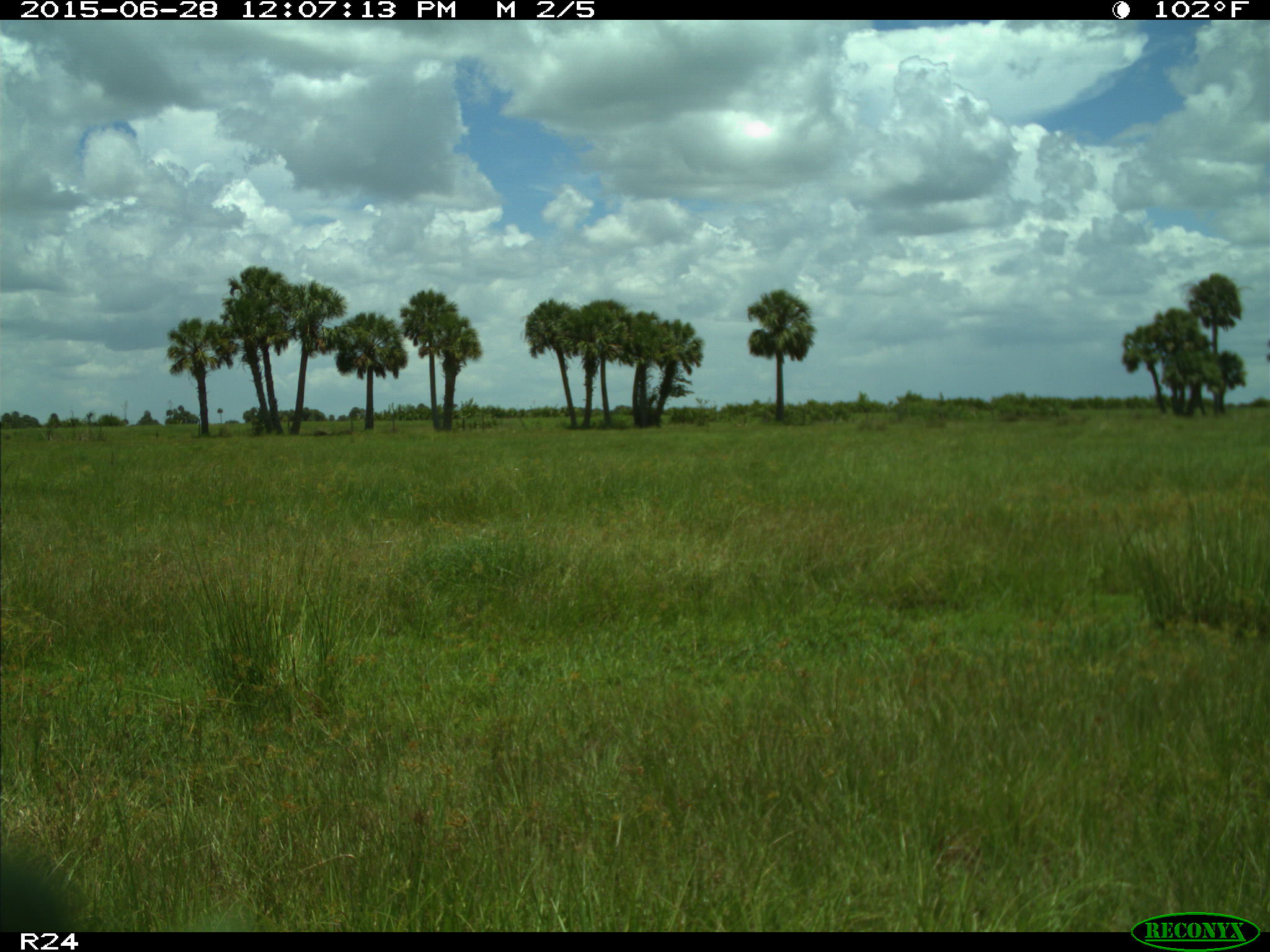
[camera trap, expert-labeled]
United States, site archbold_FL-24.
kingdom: Animalia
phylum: Chordata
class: Mammalia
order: Artiodactyla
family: Bovidae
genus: Bos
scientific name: Bos taurus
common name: domestic cow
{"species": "Bos taurus (domestic cow)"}